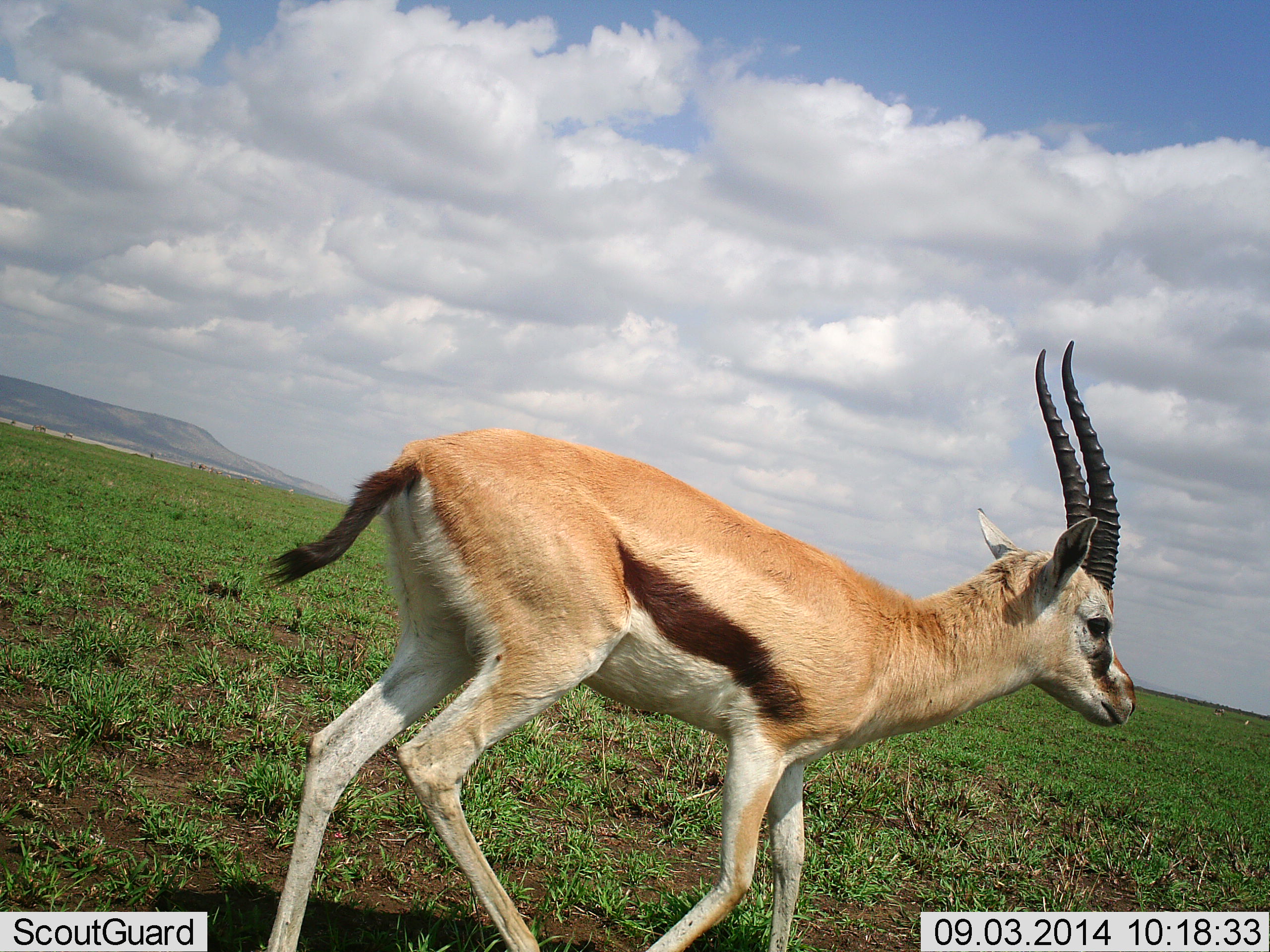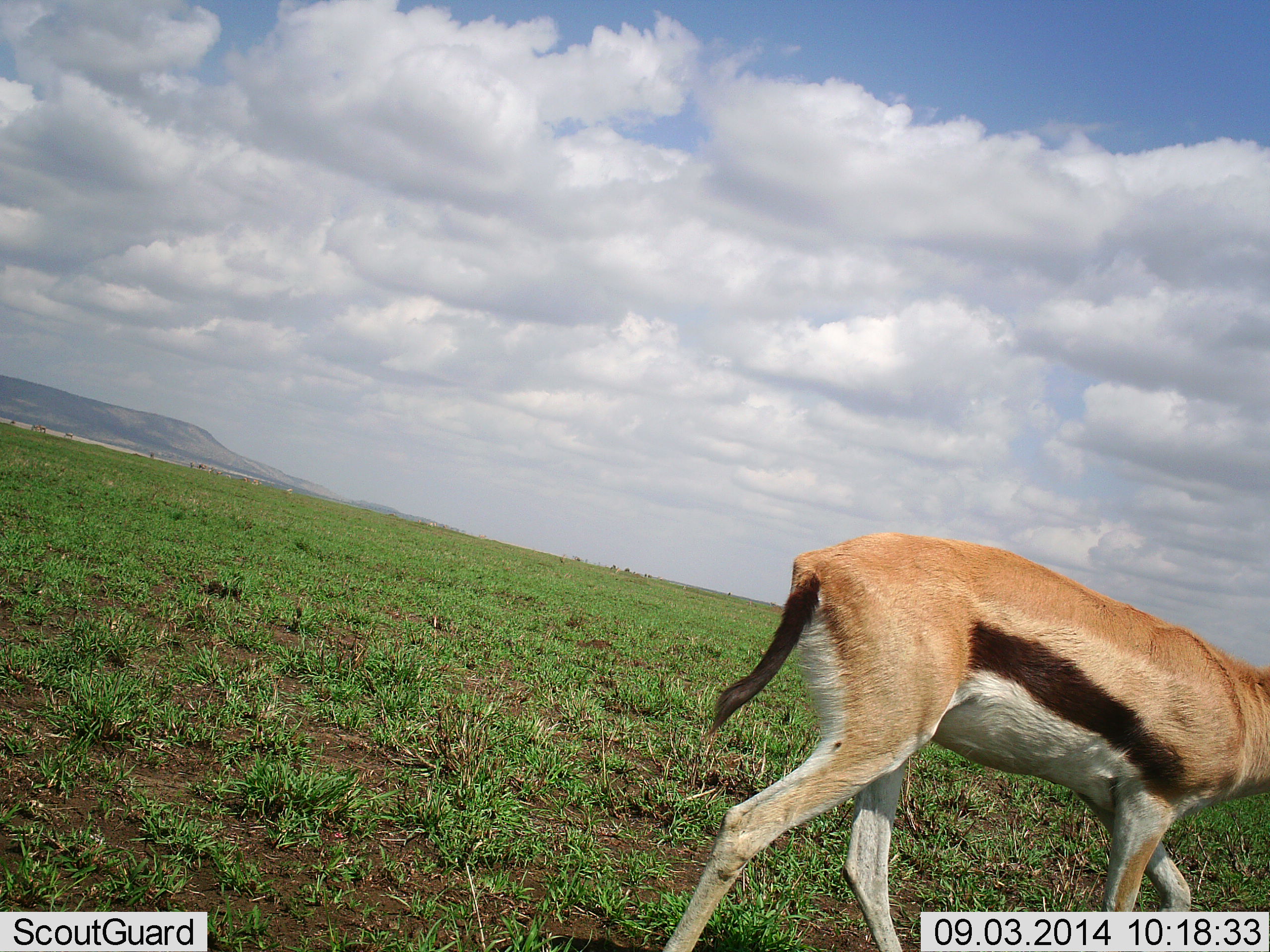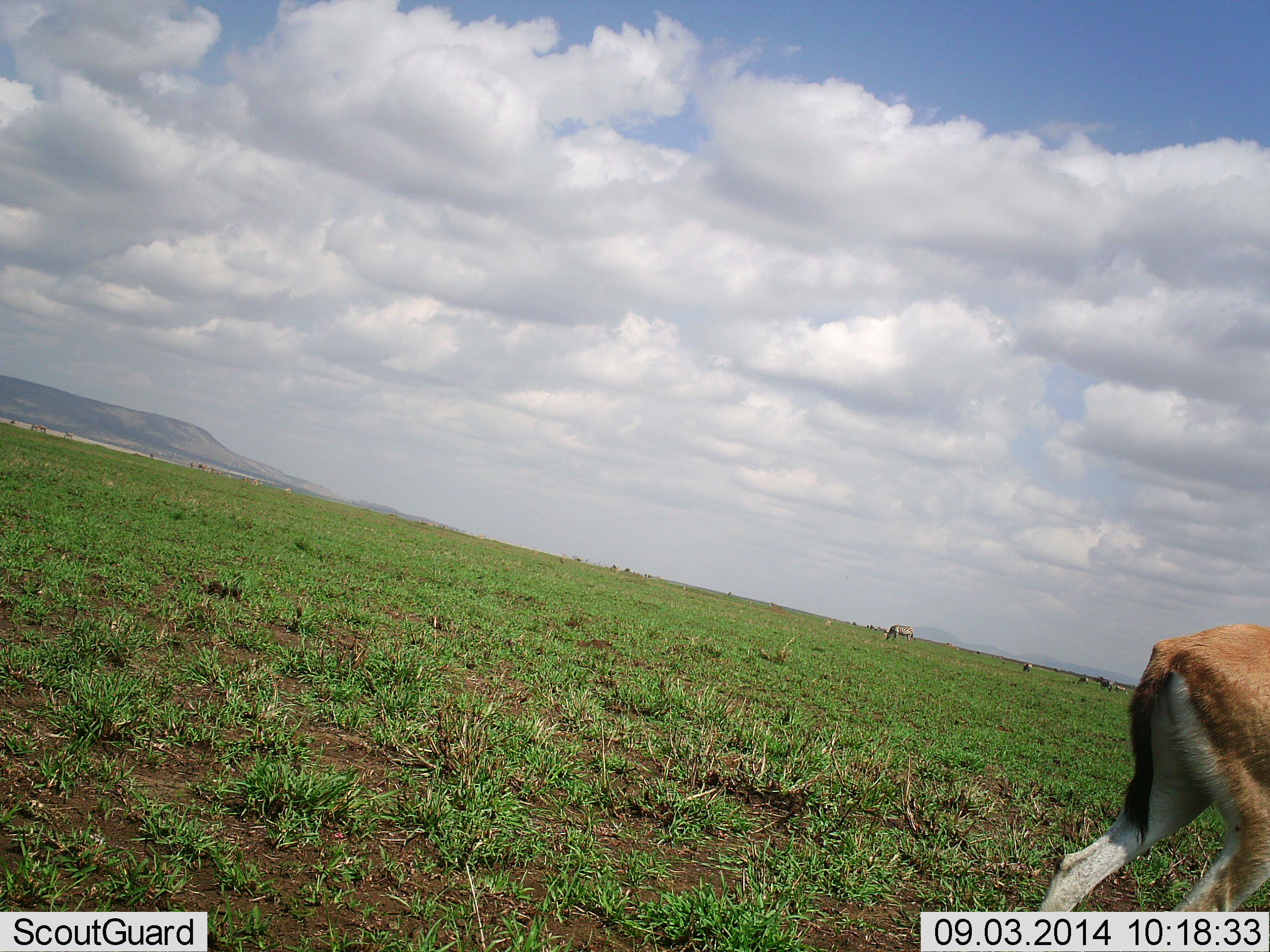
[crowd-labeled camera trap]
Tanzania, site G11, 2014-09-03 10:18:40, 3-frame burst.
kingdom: Animalia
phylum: Chordata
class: Mammalia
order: Artiodactyla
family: Bovidae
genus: Eudorcas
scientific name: Eudorcas thomsonii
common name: thomson's gazelle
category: gazellethomsons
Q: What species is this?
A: Gazellethomsons (thomson's gazelle) (Eudorcas thomsonii).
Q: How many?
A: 1.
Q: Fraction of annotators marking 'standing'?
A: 0%.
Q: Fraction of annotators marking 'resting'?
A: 0%.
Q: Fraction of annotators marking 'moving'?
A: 100%.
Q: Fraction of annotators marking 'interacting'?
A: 0%.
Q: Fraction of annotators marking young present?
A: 0%.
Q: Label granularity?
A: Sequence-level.